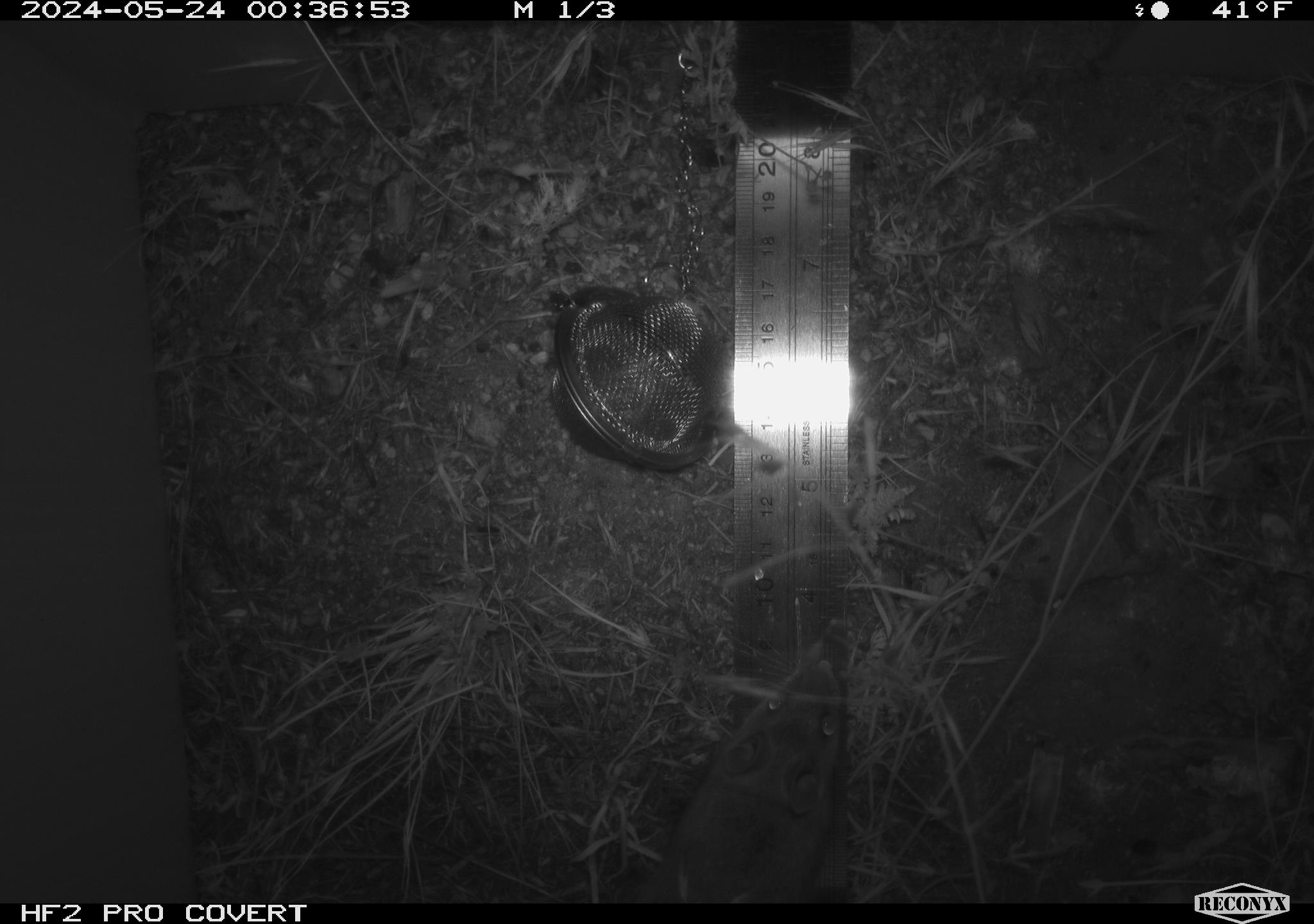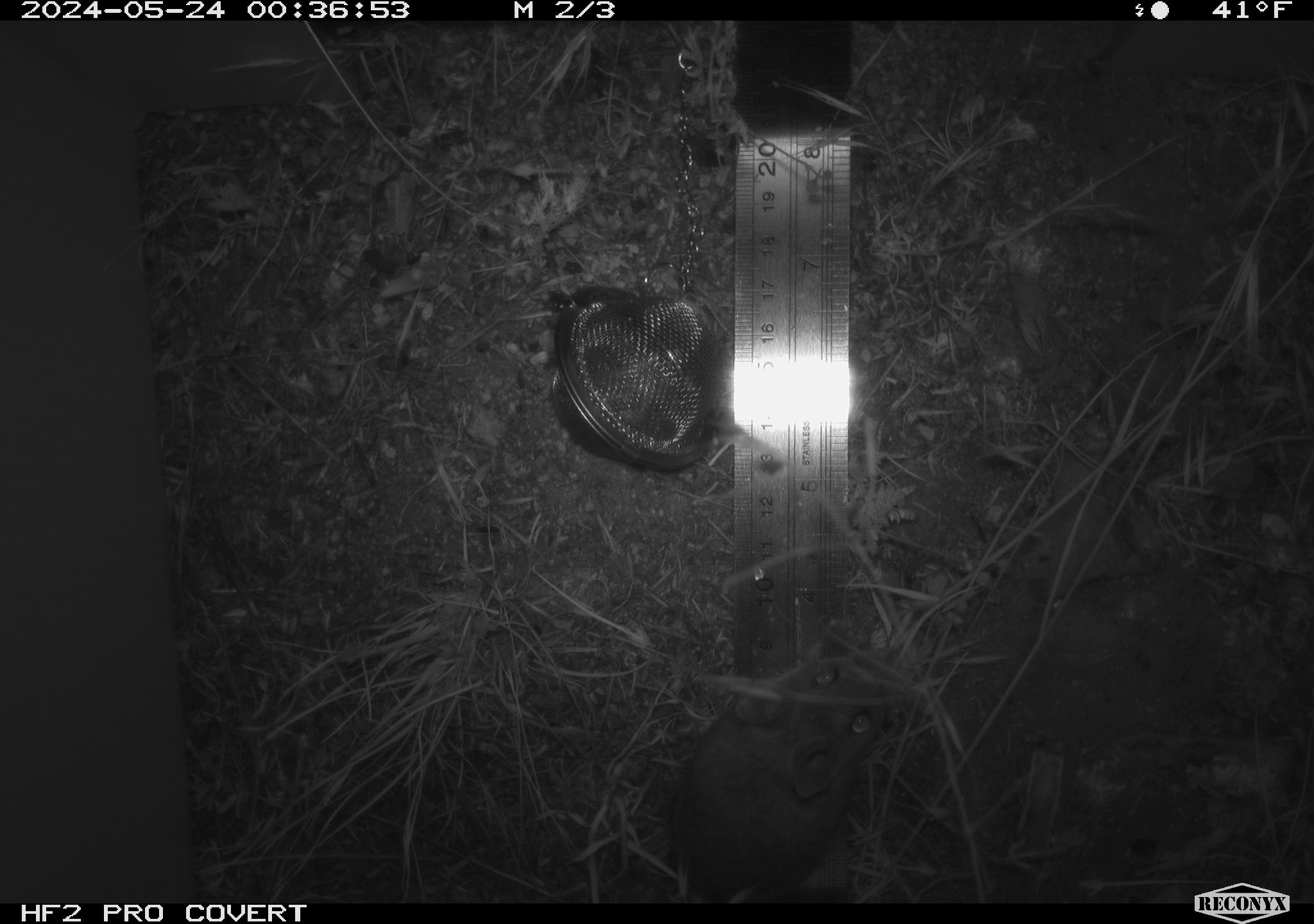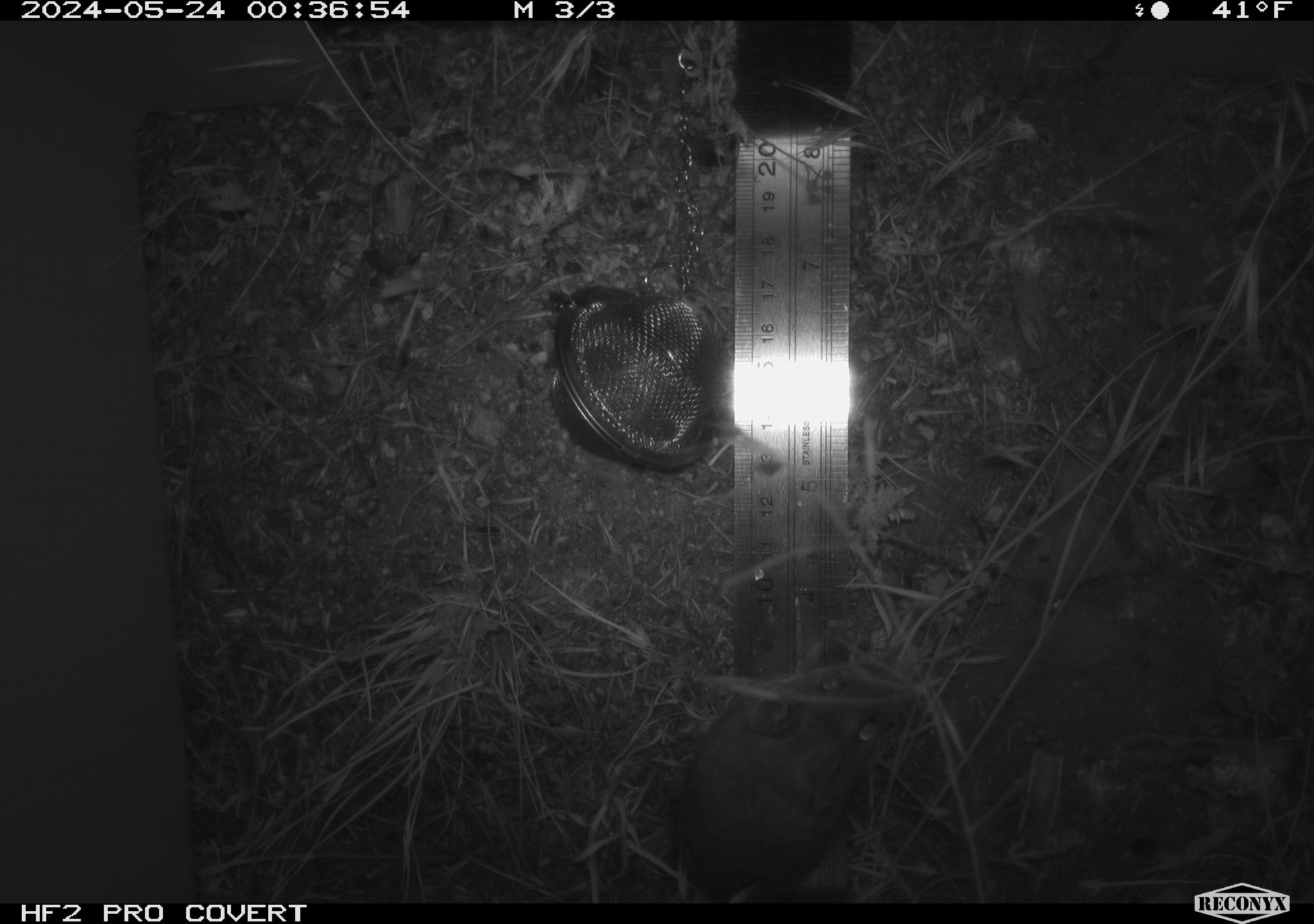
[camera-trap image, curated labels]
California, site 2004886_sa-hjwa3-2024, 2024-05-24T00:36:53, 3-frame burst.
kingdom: Animalia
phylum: Chordata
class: Mammalia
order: Rodentia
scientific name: Rodentia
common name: rodent